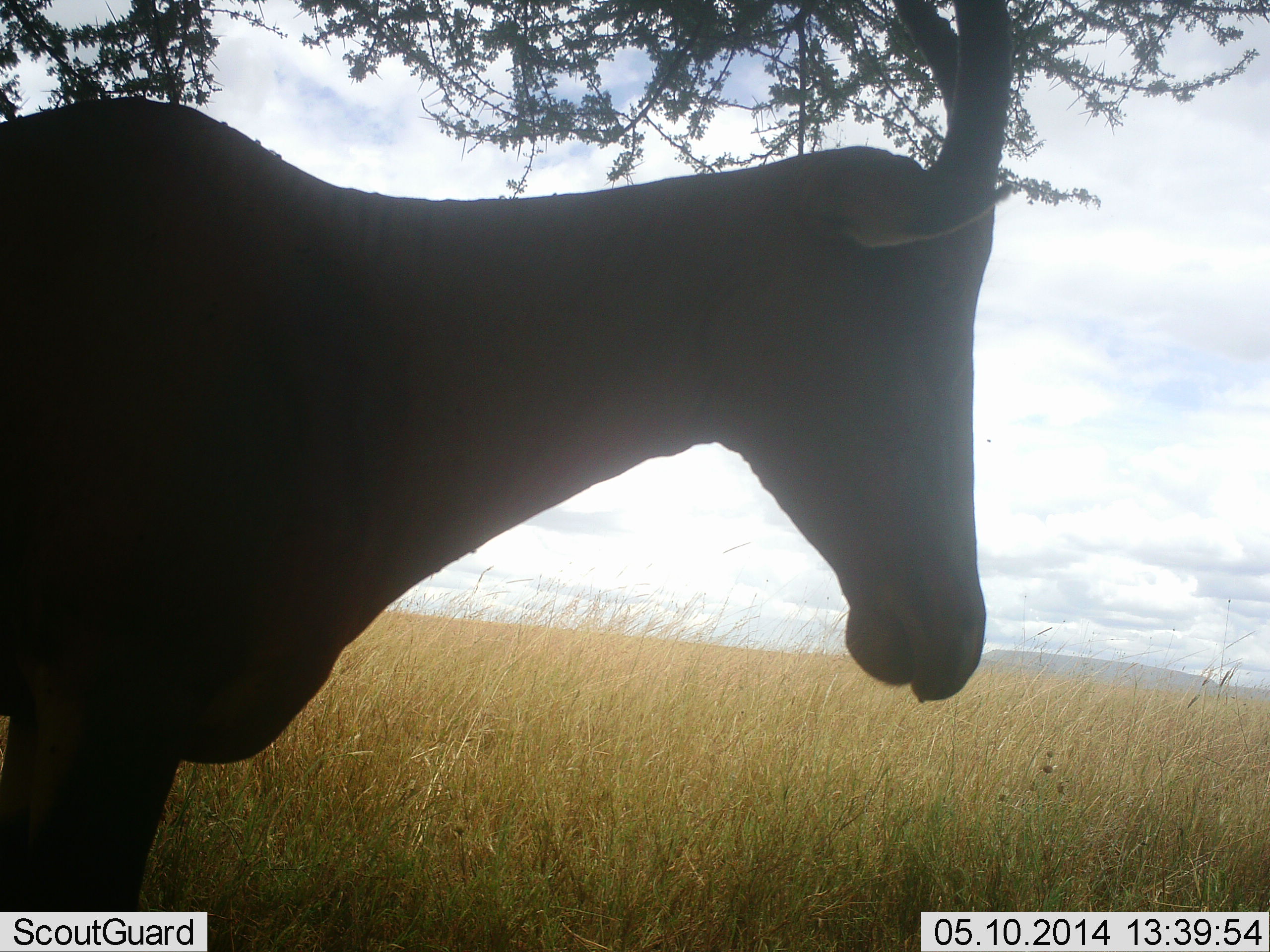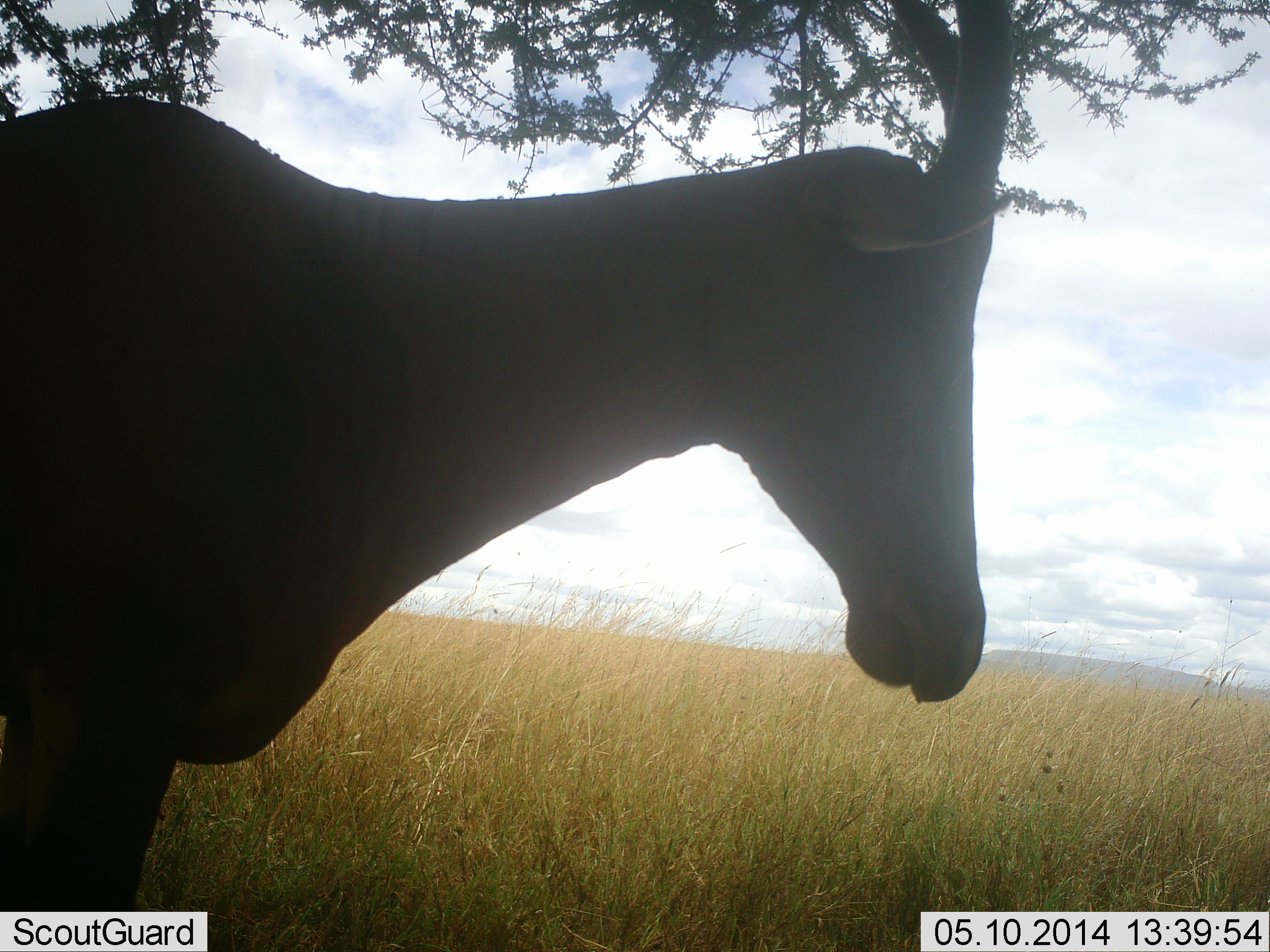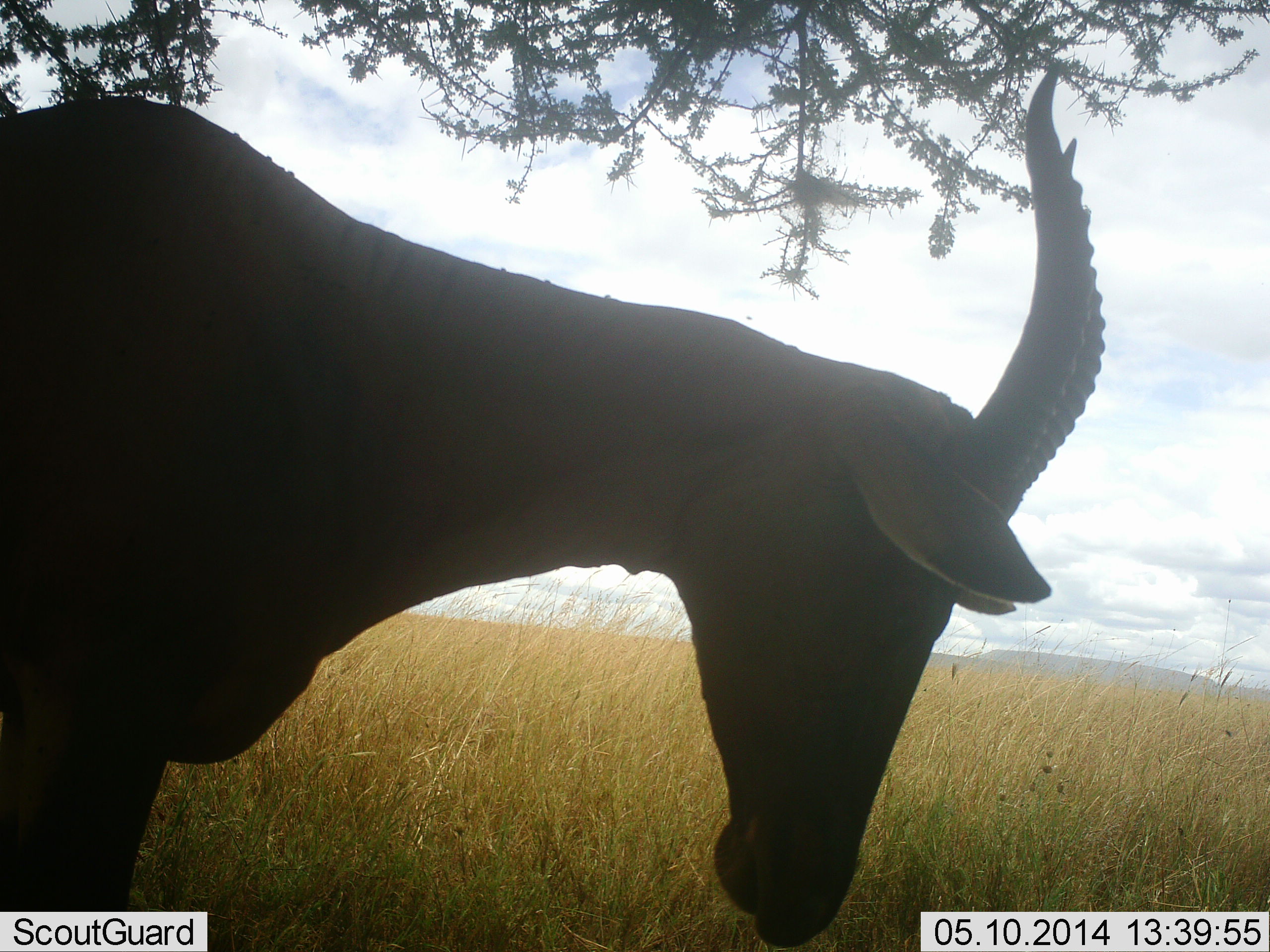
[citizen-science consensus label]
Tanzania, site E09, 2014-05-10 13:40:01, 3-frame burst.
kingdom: Animalia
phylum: Chordata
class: Mammalia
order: Artiodactyla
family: Bovidae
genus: Damaliscus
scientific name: Damaliscus lunatus jimela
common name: topi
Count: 1.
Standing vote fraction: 92%.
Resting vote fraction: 0%.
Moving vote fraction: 0%.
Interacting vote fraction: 0%.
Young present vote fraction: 0%.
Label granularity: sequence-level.